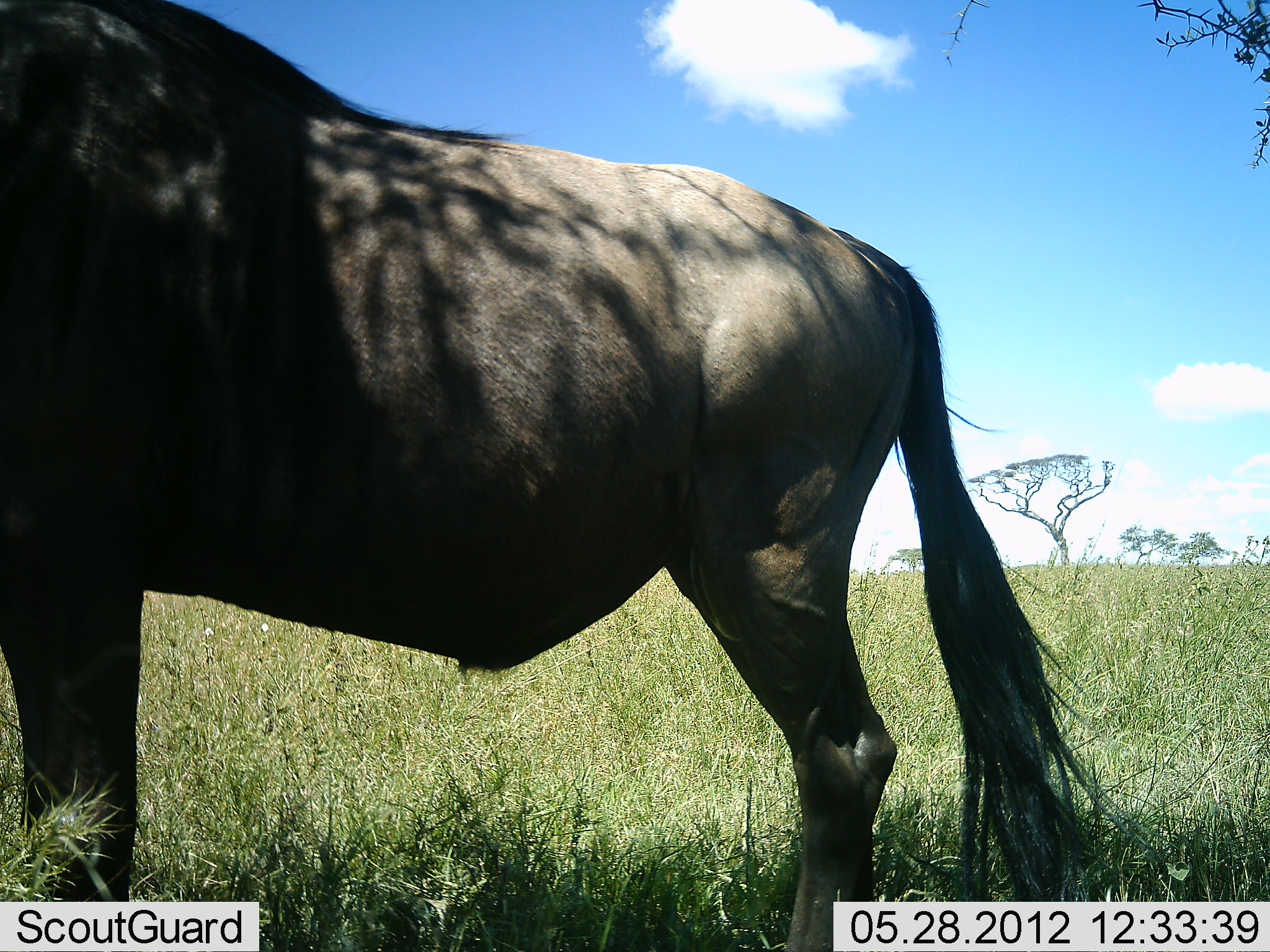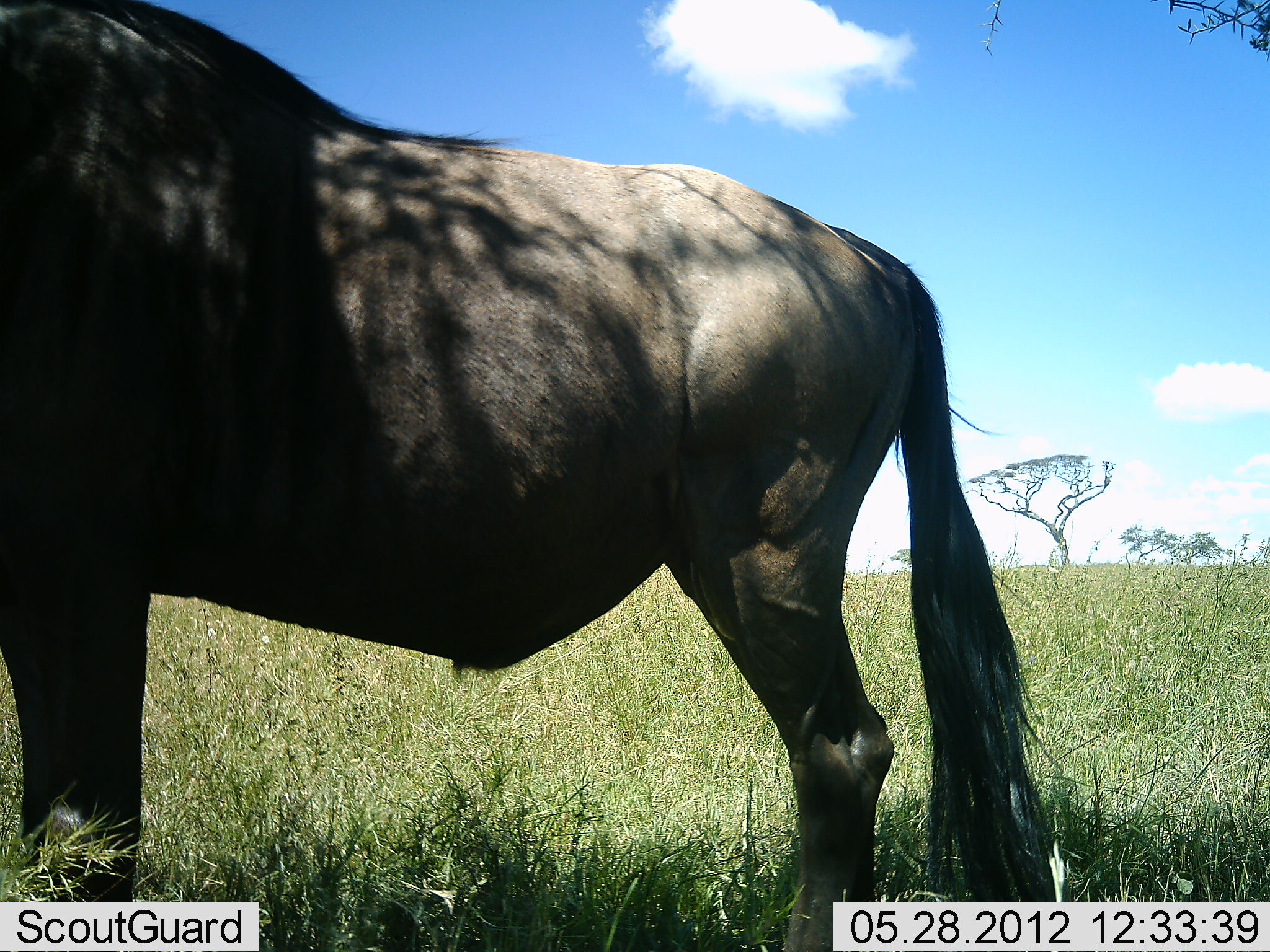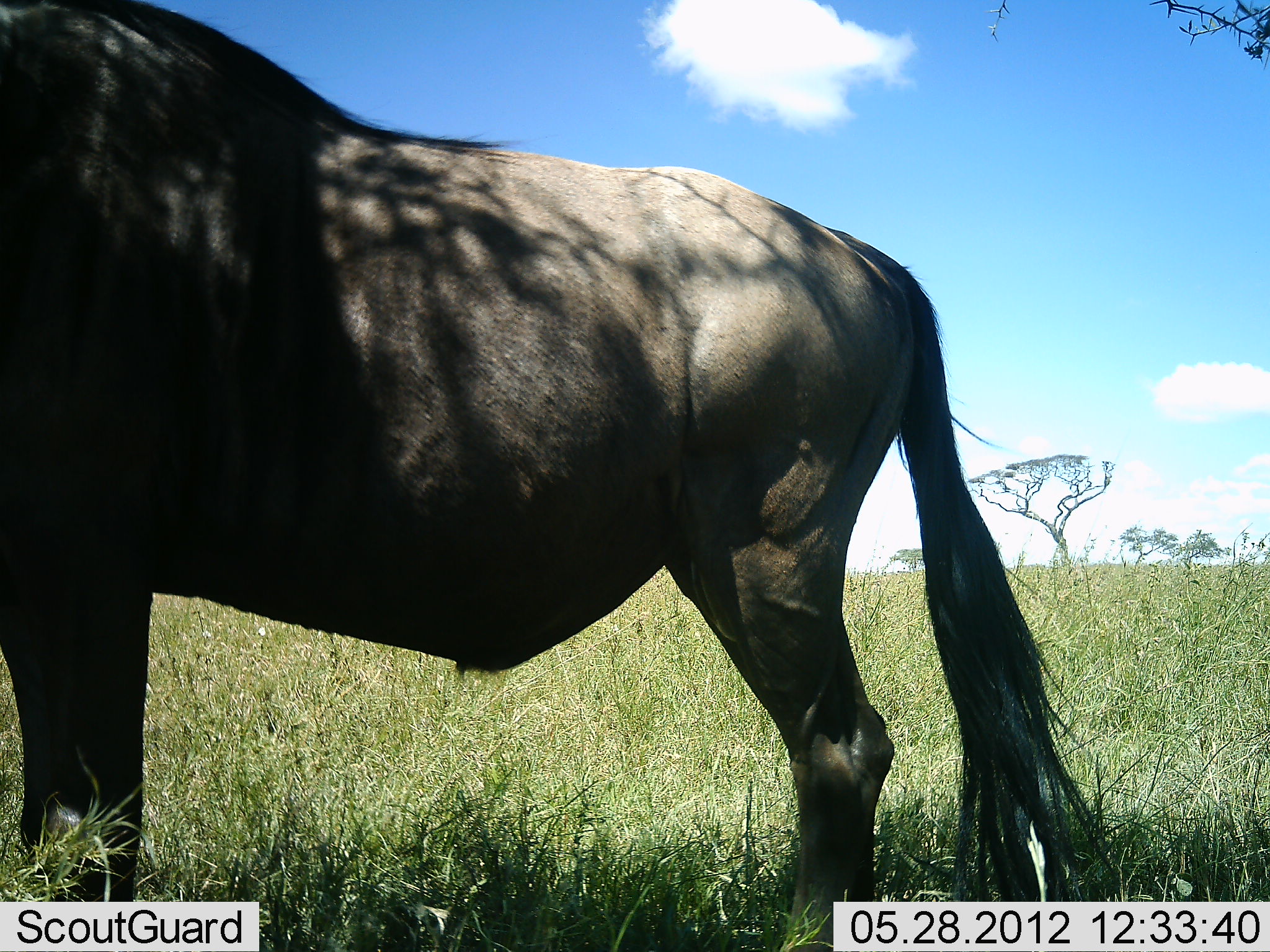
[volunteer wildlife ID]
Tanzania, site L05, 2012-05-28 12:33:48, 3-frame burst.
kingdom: Animalia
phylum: Chordata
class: Mammalia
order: Artiodactyla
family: Bovidae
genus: Connochaetes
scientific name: Connochaetes taurinus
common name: blue wildebeest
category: wildebeest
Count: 1.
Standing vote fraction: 100%.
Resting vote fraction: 0%.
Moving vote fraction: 0%.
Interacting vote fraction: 0%.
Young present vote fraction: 0%.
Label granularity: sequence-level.